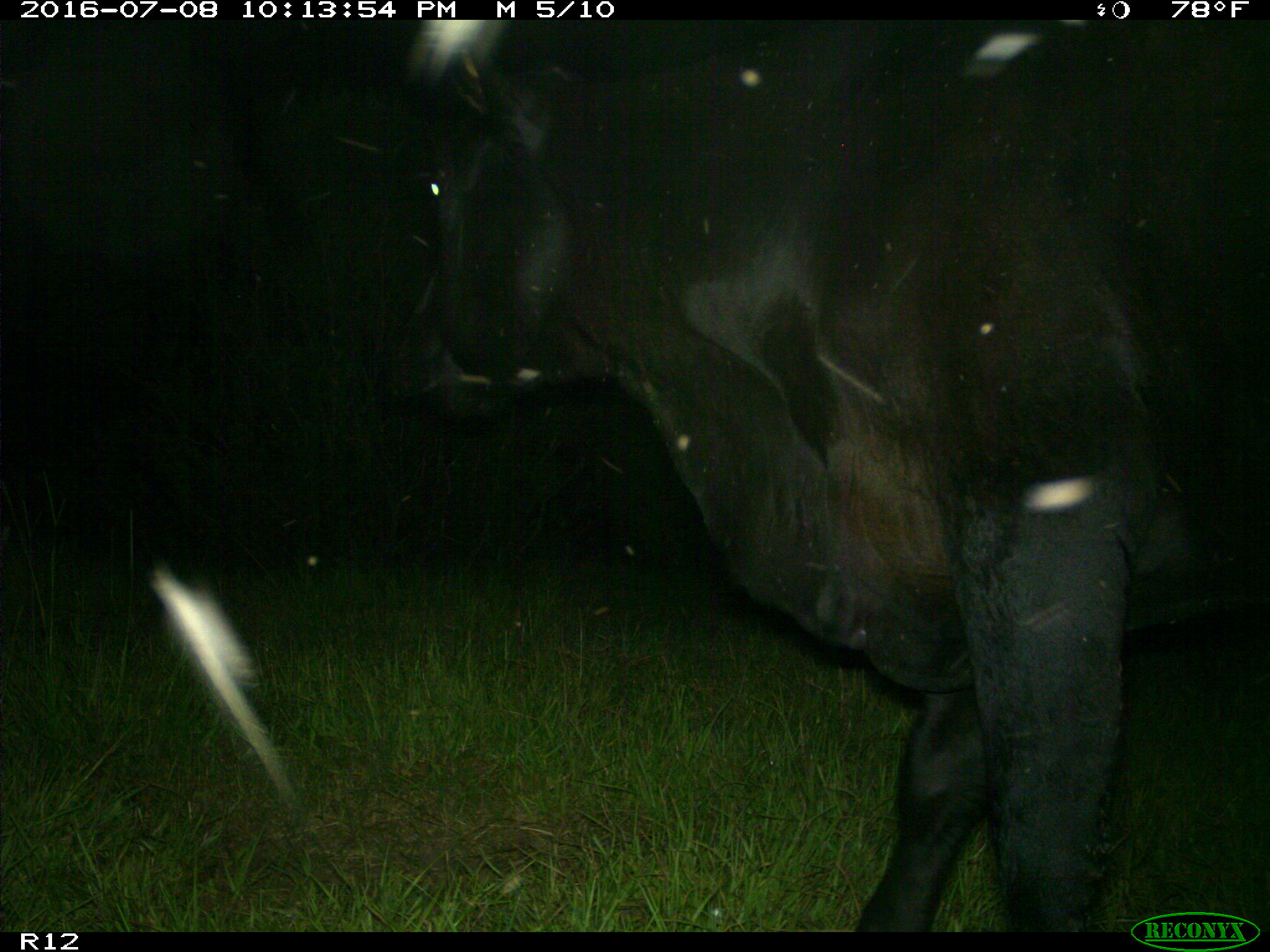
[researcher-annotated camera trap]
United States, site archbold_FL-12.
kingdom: Animalia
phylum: Chordata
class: Mammalia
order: Artiodactyla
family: Bovidae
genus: Bos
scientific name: Bos taurus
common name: domestic cow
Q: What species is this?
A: Bos taurus (domestic cow).